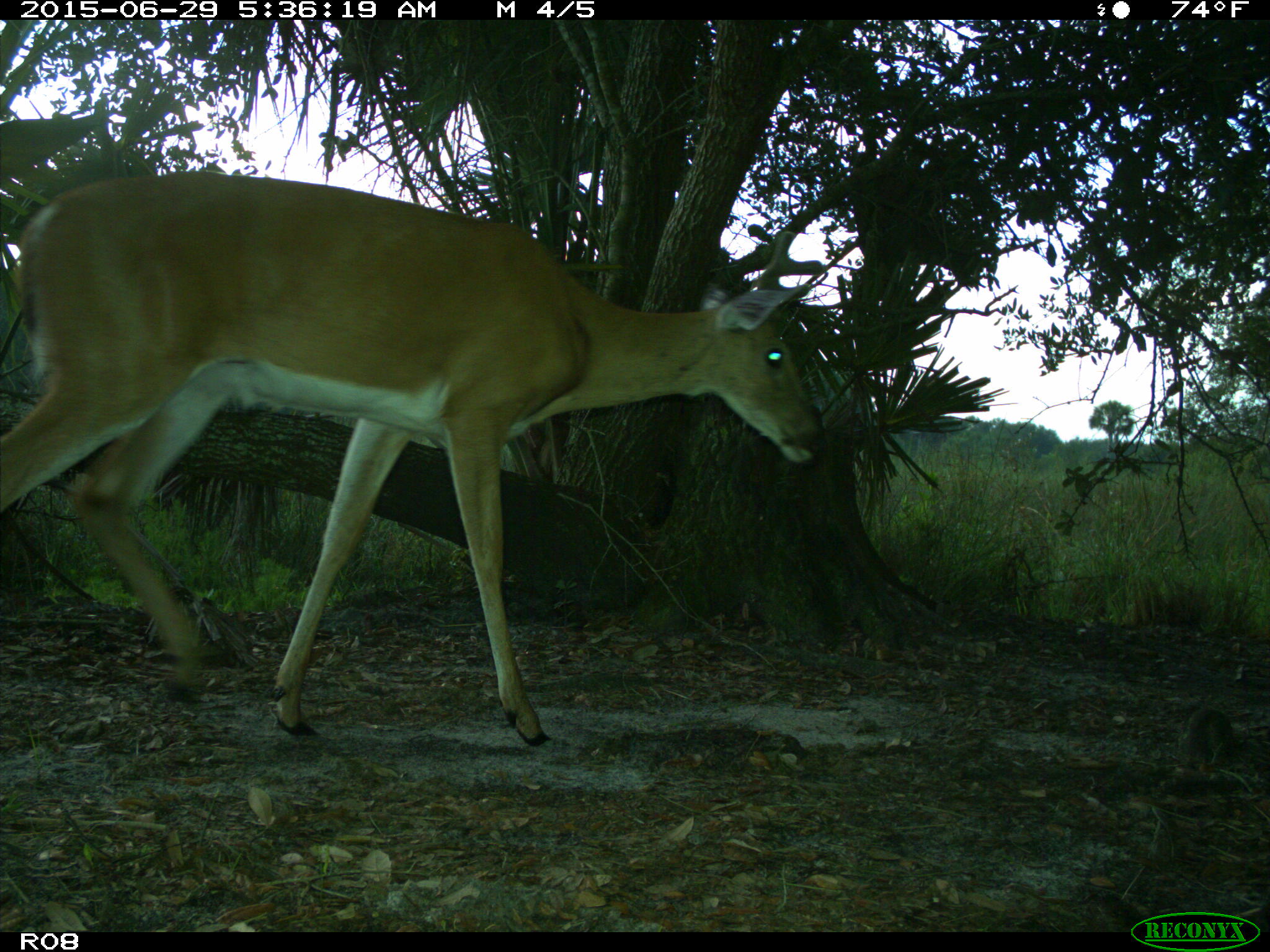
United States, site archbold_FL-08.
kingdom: Animalia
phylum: Chordata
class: Mammalia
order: Artiodactyla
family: Cervidae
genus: Odocoileus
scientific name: Odocoileus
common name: deer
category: unidentified deer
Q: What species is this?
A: Unidentified deer (deer) (Odocoileus).